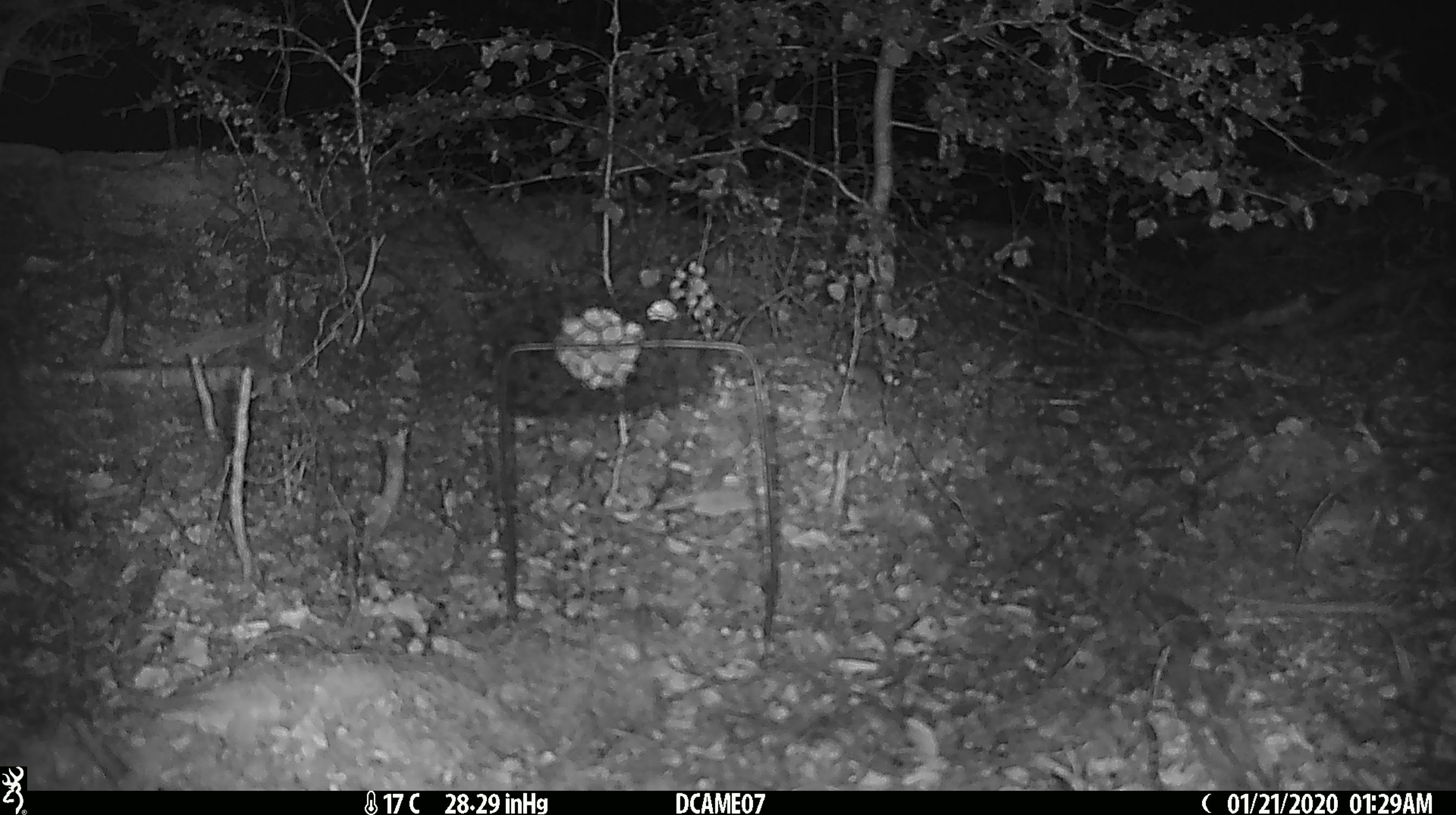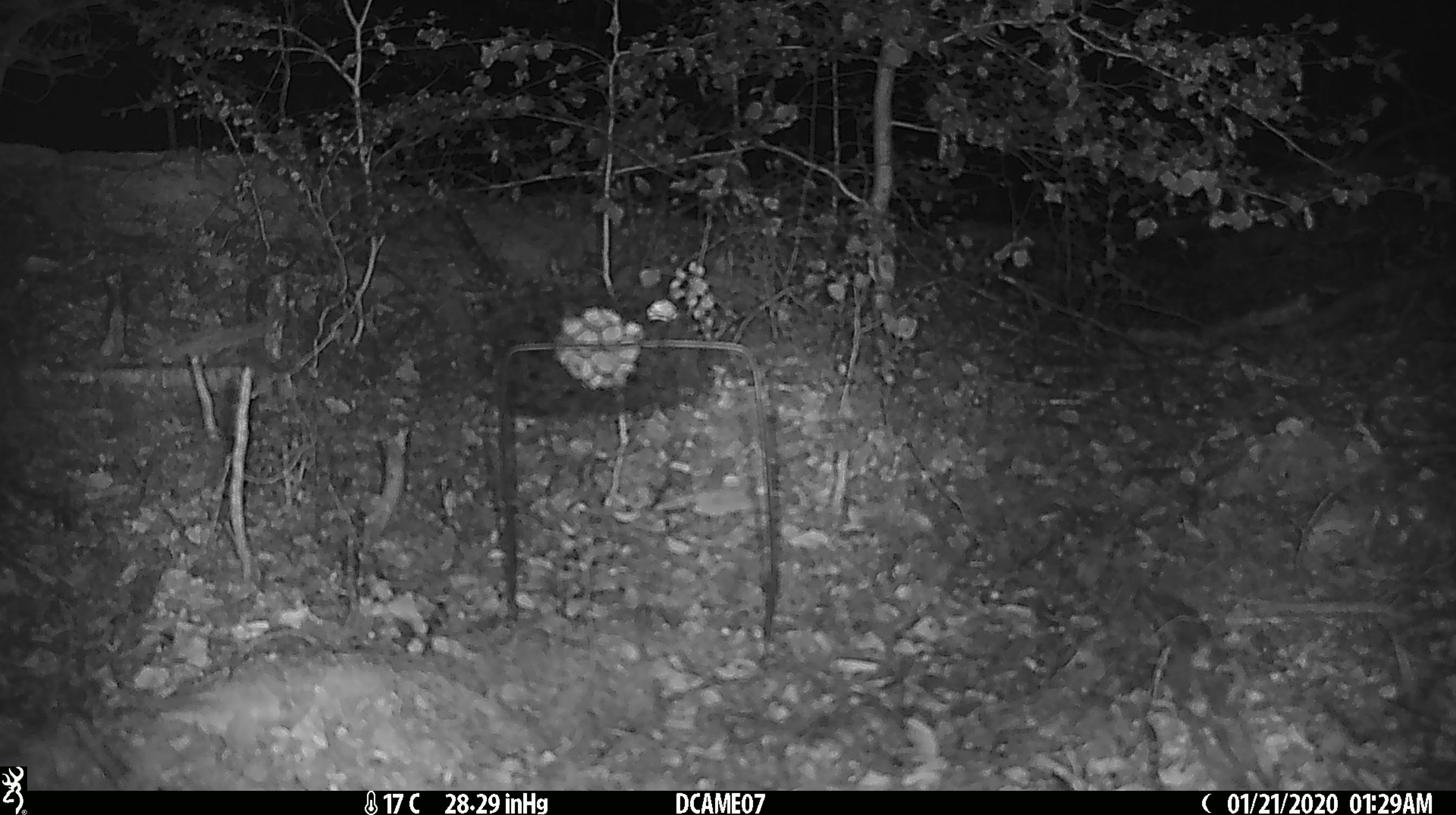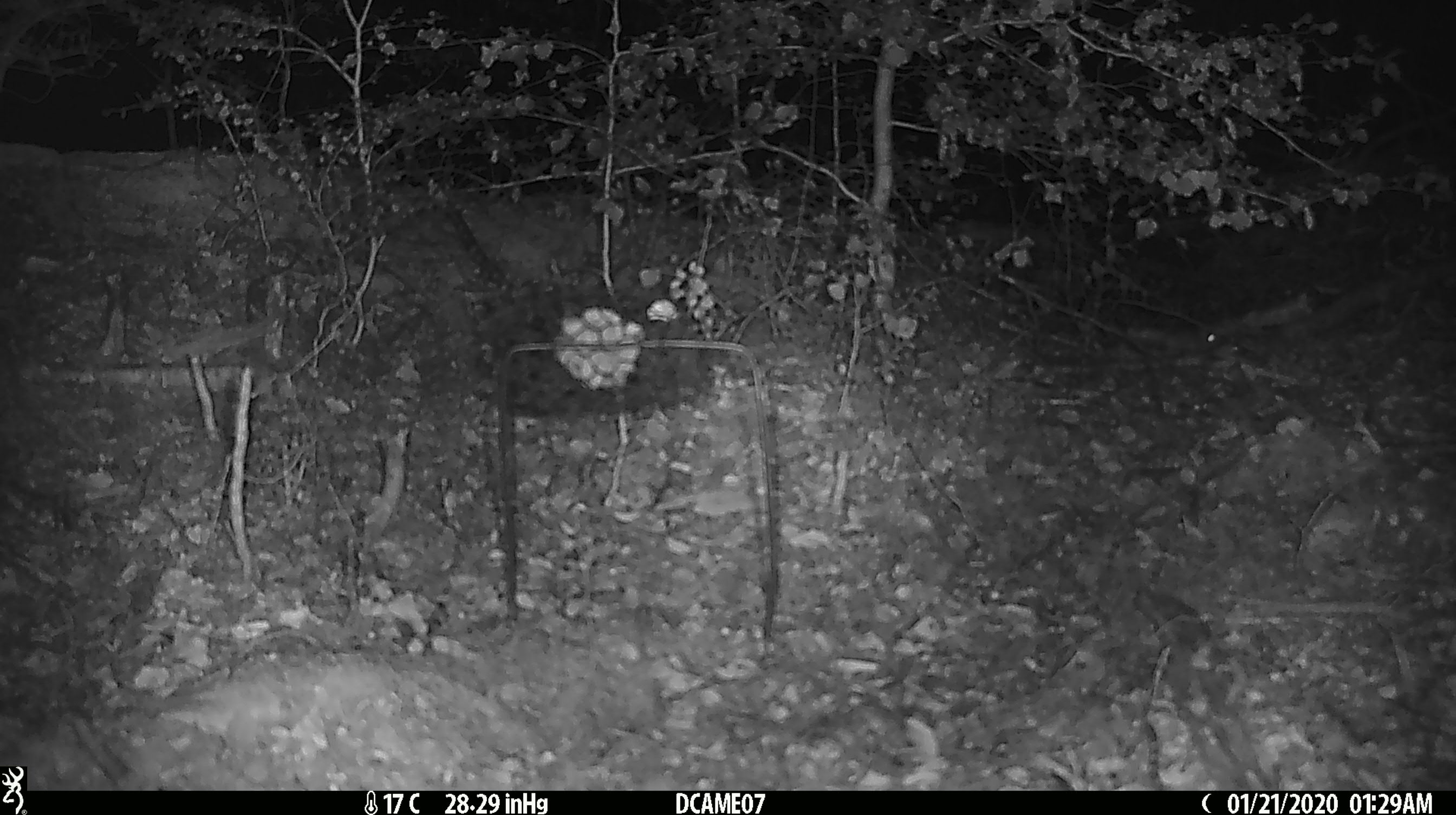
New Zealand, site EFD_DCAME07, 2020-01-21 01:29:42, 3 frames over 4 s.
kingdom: Animalia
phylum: Chordata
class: Mammalia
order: Rodentia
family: Muridae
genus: Mus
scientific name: Mus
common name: mouse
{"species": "mouse (Mus)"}